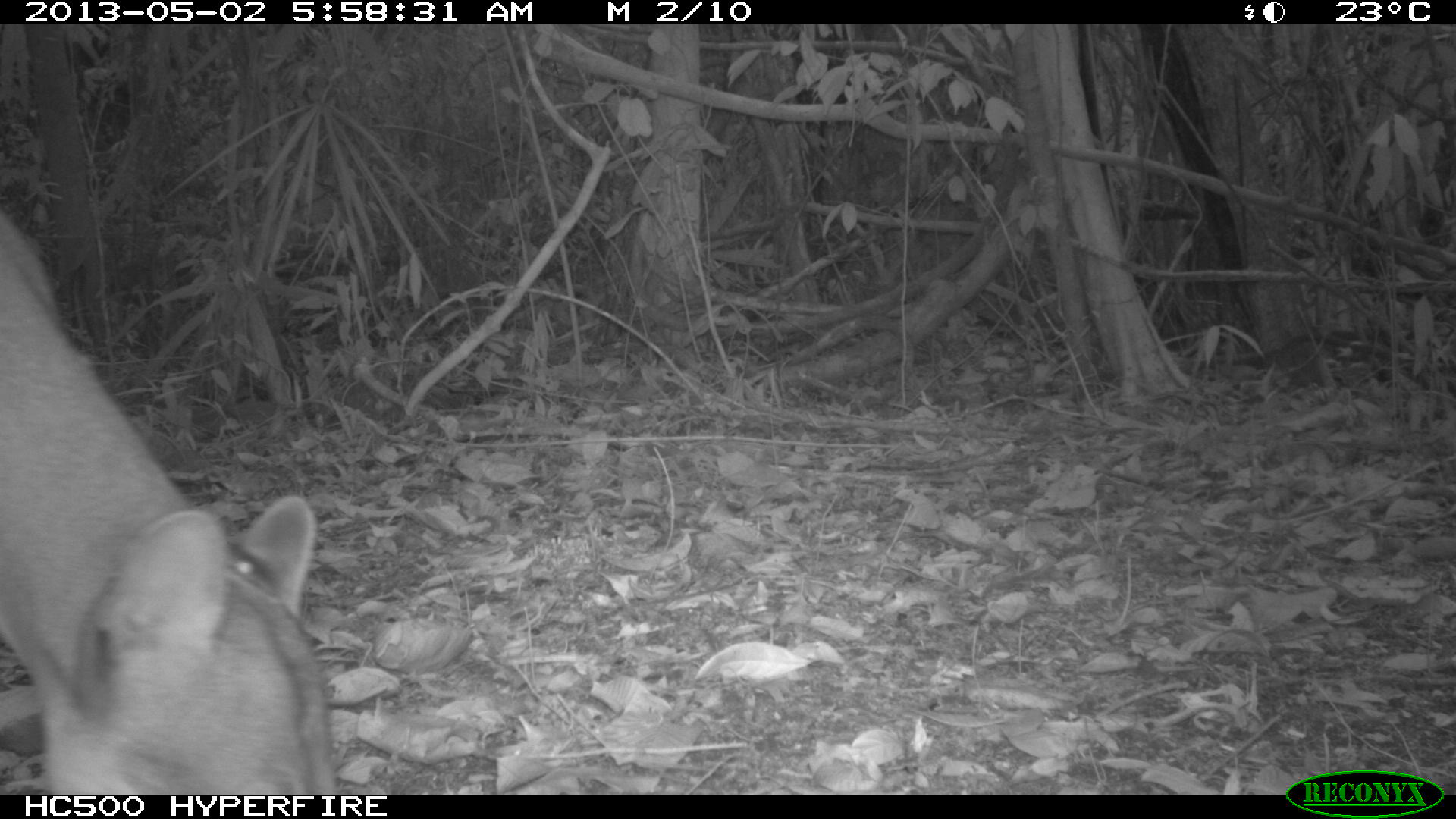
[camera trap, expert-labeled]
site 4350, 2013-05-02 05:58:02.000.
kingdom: Animalia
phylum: Chordata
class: Mammalia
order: Carnivora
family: Felidae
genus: Puma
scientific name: Puma concolor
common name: mountain lion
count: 1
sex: male